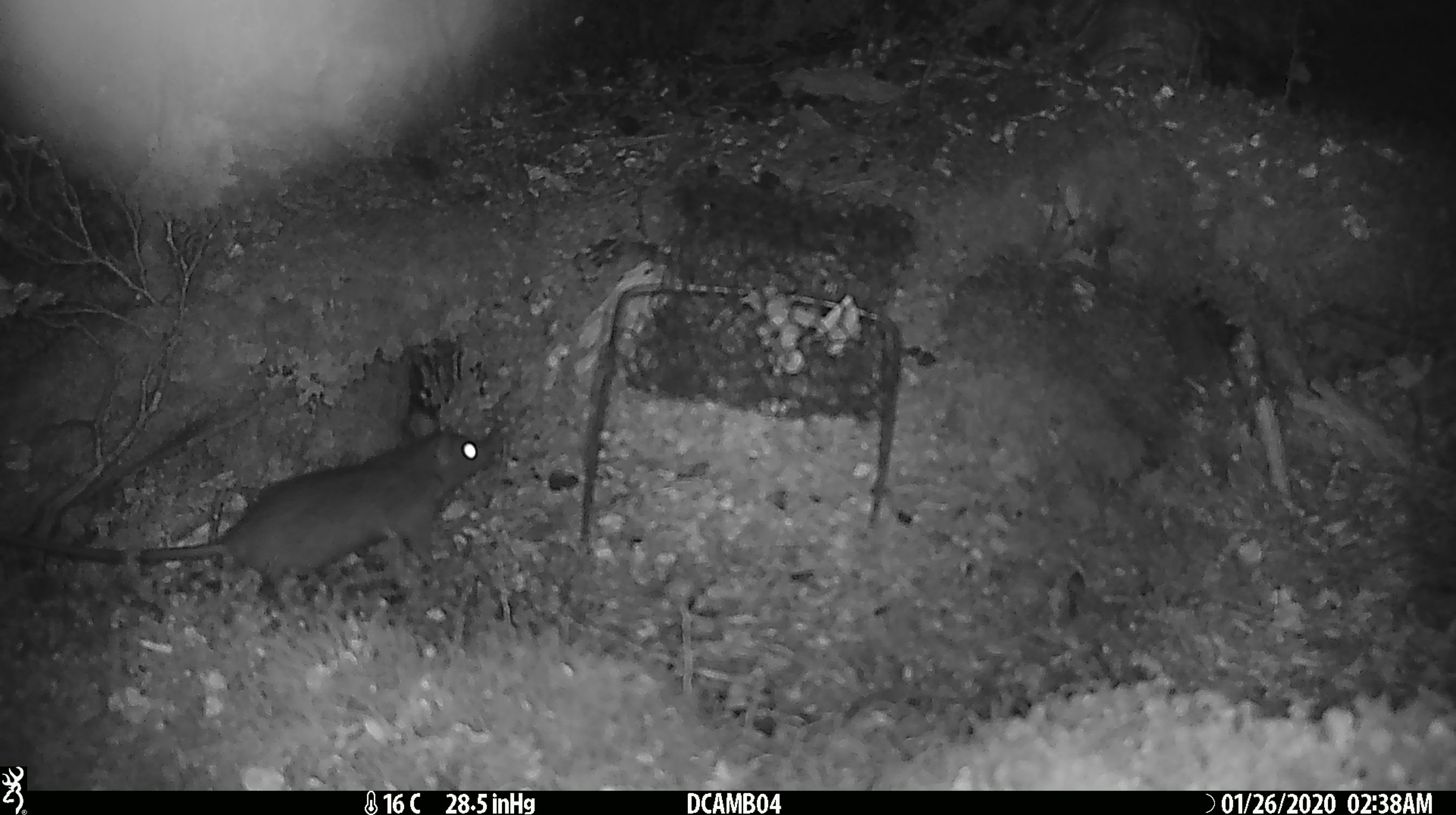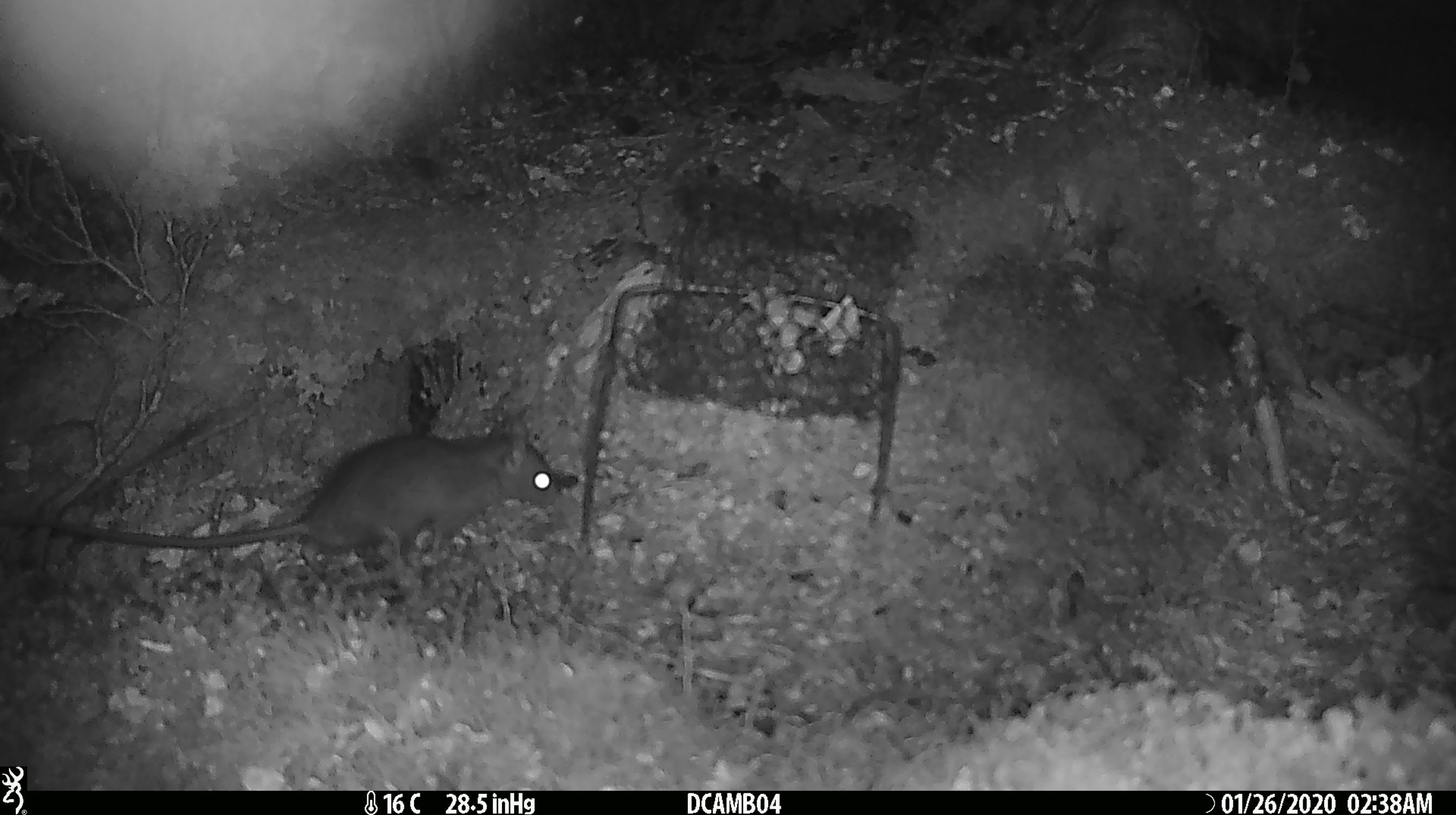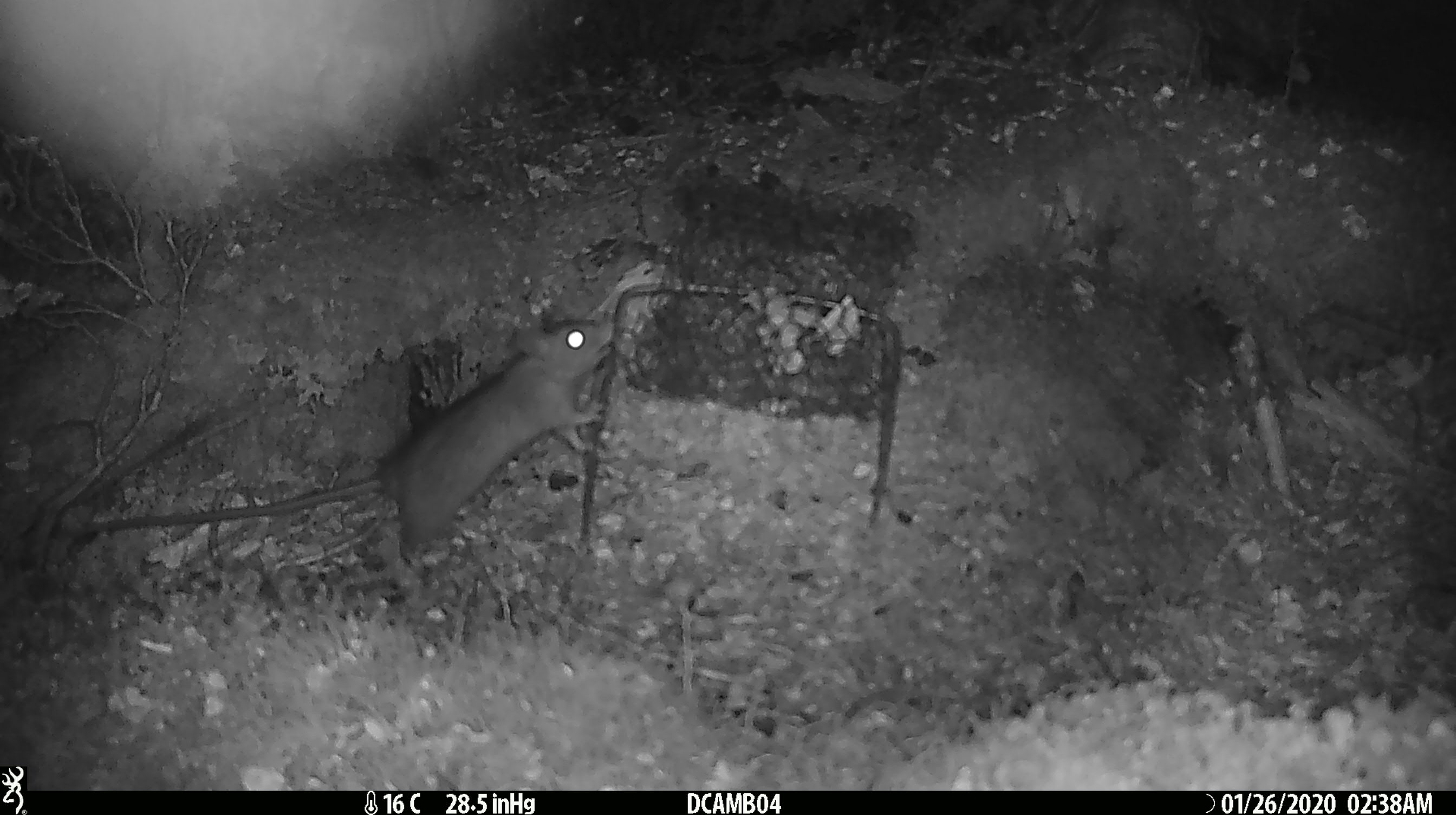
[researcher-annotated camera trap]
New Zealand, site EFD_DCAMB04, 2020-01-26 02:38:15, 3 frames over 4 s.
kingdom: Animalia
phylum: Chordata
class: Mammalia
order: Rodentia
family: Muridae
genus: Rattus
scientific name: Rattus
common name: rat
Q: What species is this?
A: Rat (Rattus).